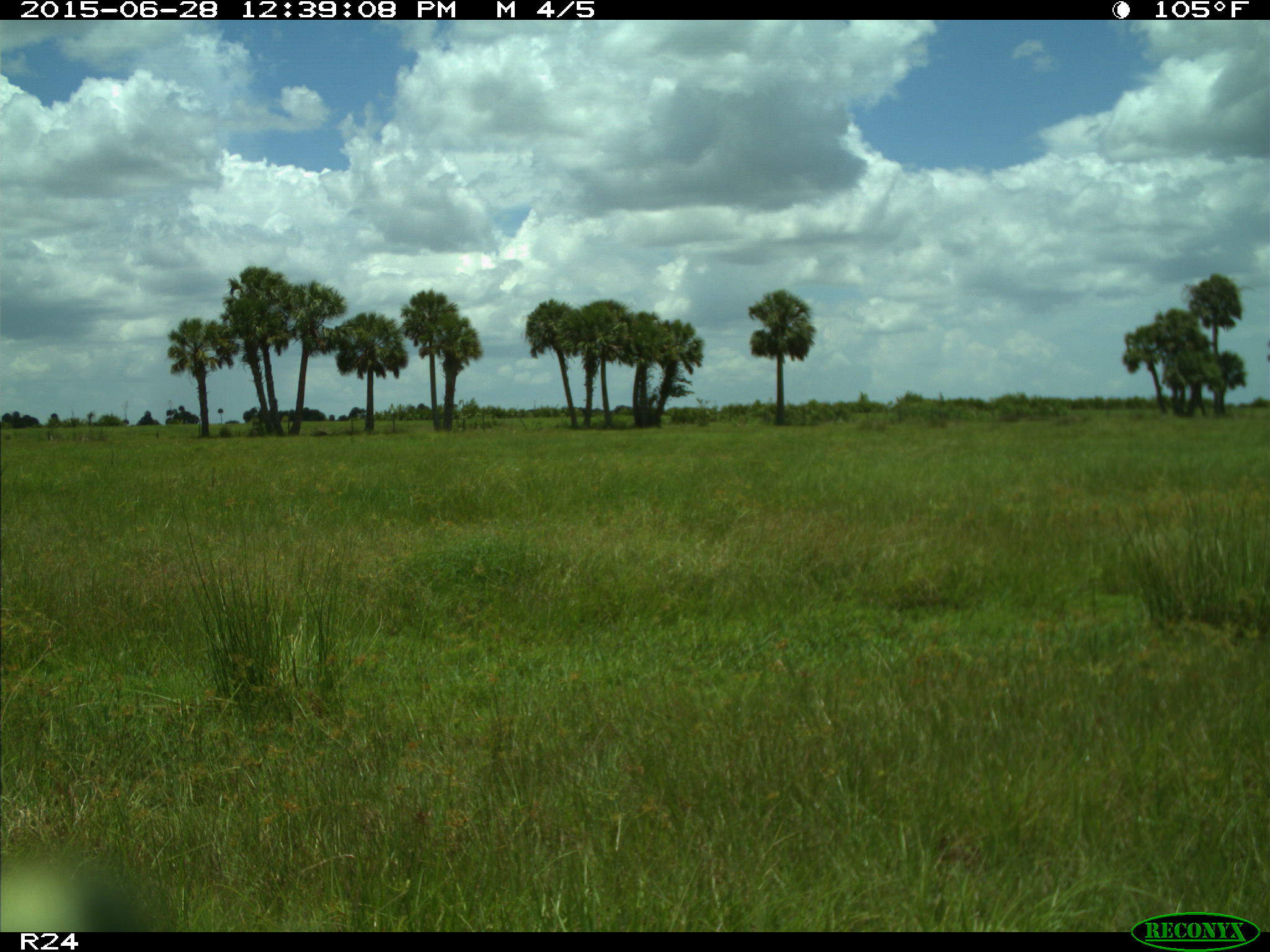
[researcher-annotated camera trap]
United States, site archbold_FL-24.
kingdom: Animalia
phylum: Chordata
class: Mammalia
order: Artiodactyla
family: Bovidae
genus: Bos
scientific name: Bos taurus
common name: domestic cow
Bos taurus (domestic cow).